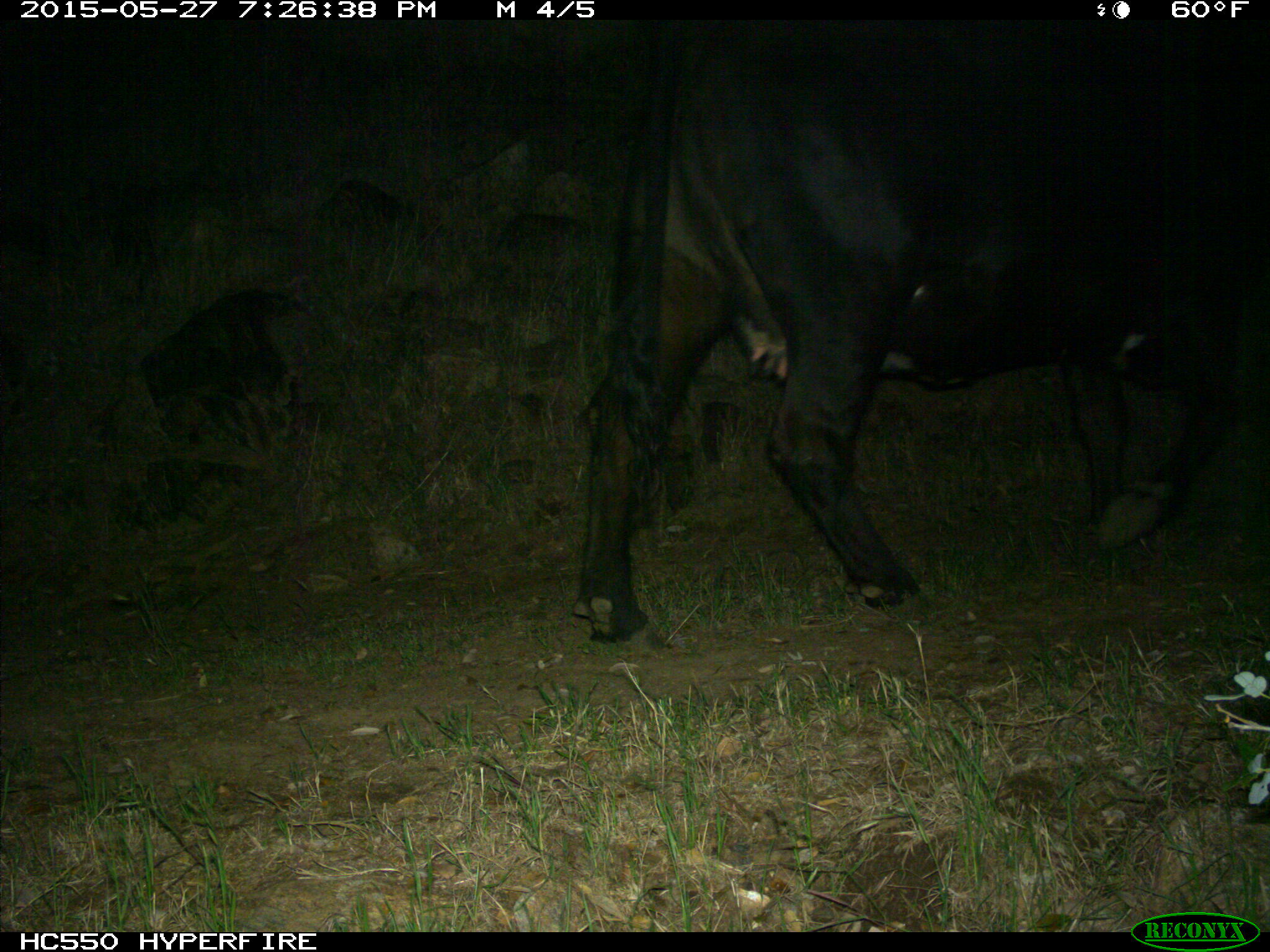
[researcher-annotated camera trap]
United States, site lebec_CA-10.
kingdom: Animalia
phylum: Chordata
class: Mammalia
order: Artiodactyla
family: Bovidae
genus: Bos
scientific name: Bos taurus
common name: domestic cow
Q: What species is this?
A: Bos taurus (domestic cow).